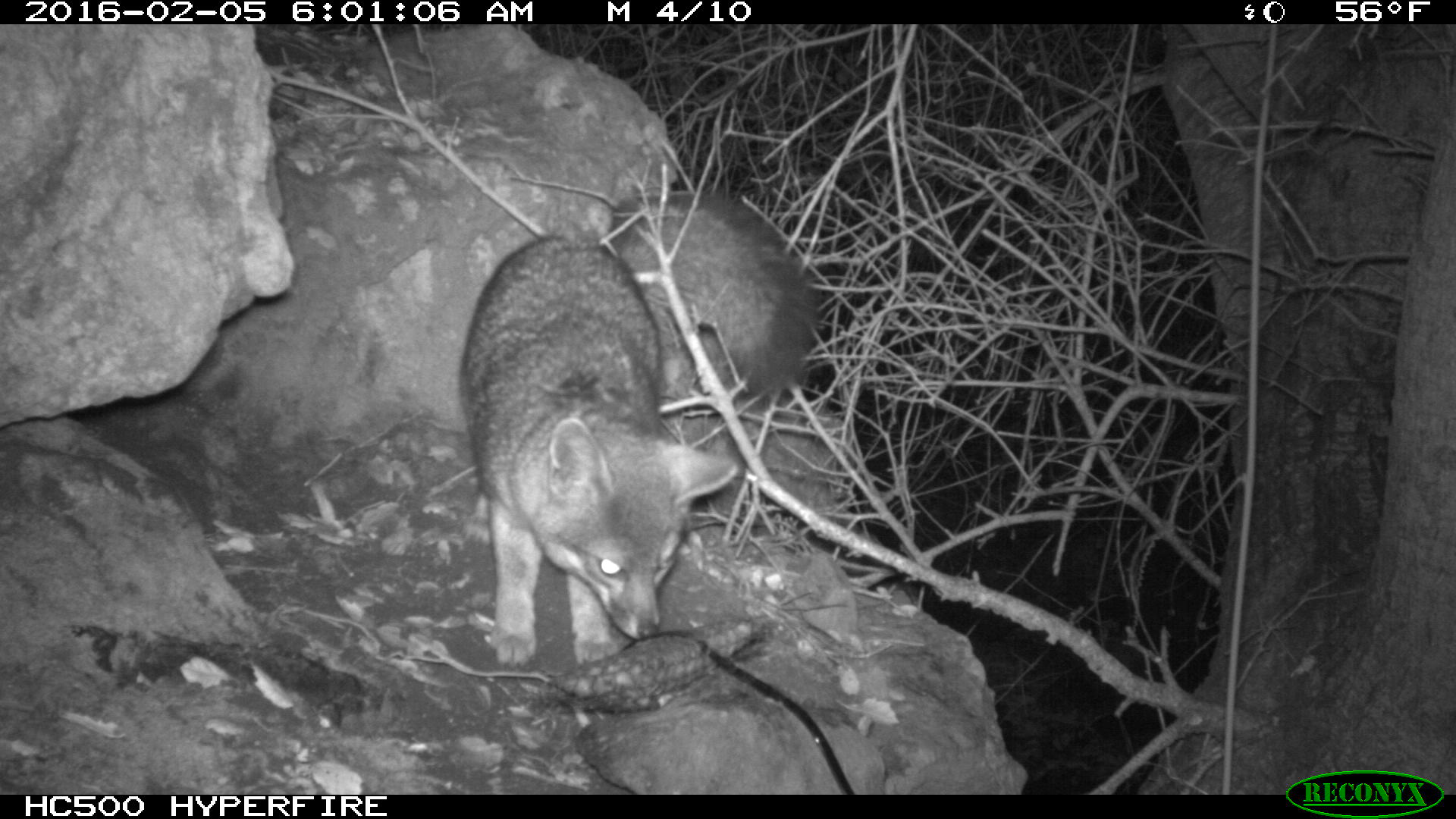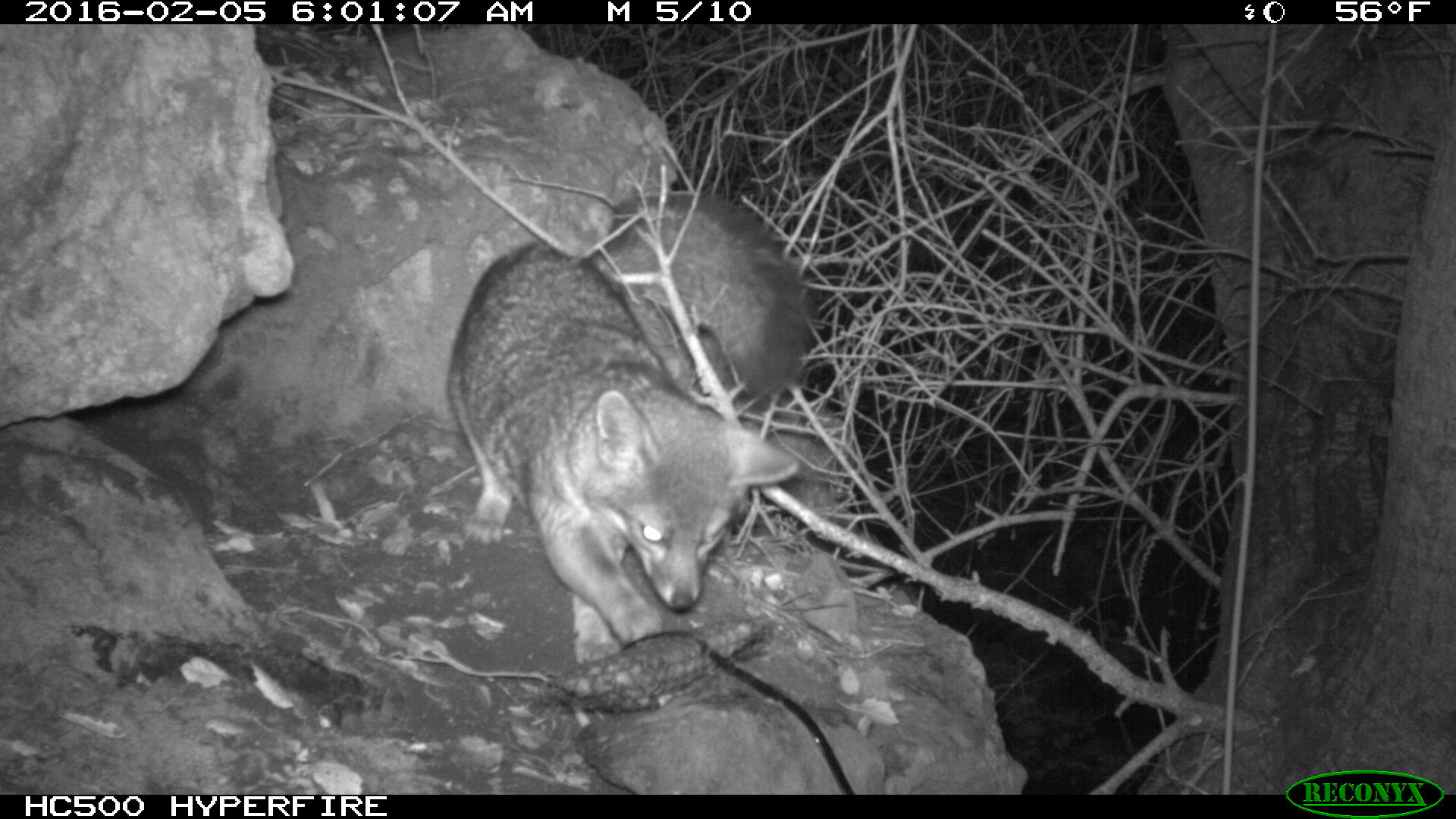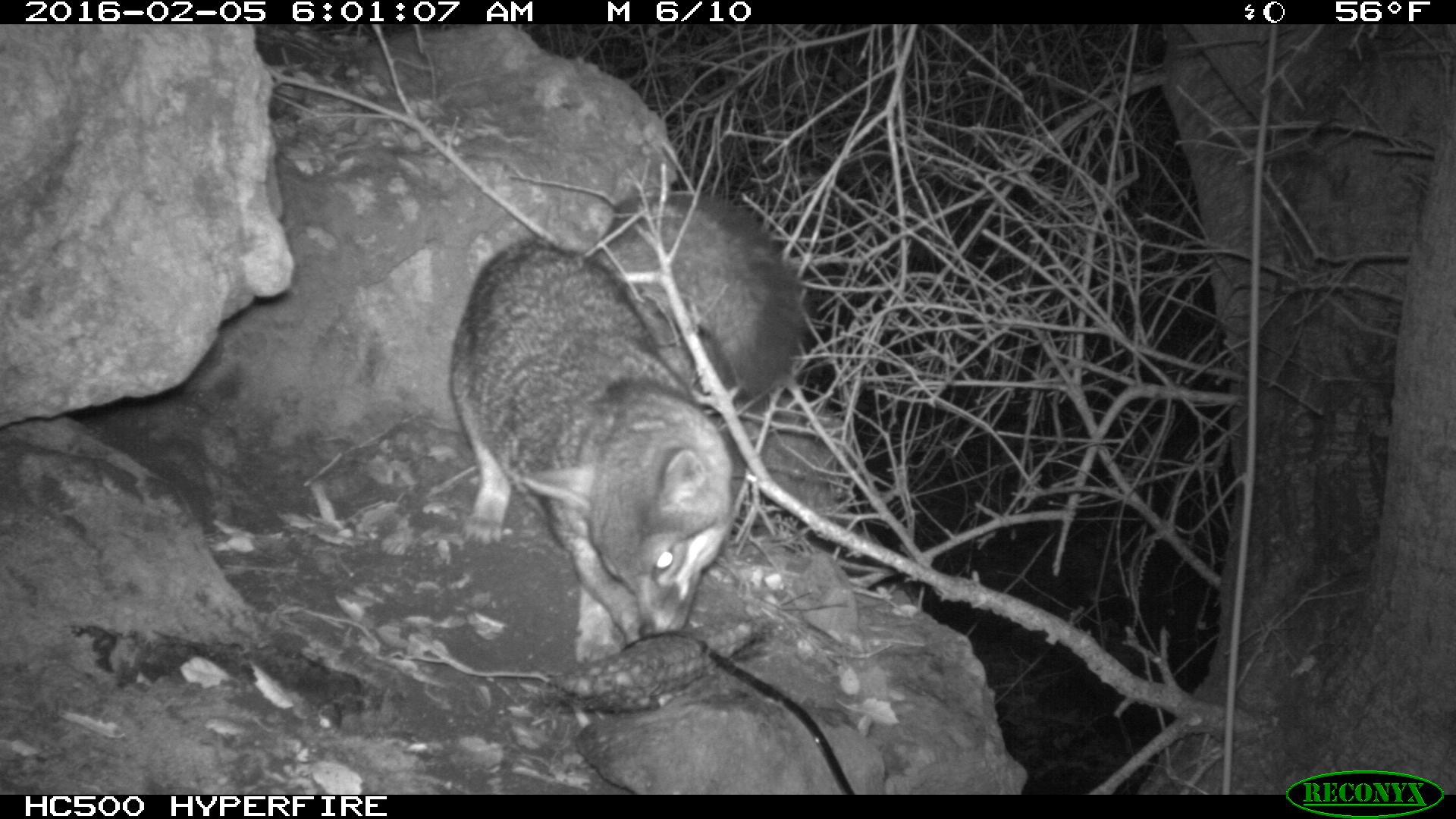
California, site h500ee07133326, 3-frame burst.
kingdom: Animalia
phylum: Chordata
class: Mammalia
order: Carnivora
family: Canidae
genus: Urocyon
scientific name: Urocyon littoralis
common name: island fox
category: fox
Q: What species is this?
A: Fox (island fox) (Urocyon littoralis).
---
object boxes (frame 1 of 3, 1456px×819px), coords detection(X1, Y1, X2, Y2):
fox: detection(454, 190, 821, 670)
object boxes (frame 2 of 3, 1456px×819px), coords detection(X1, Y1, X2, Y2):
fox: detection(444, 241, 798, 668)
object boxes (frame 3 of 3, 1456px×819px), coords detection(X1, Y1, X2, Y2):
fox: detection(448, 190, 804, 648)